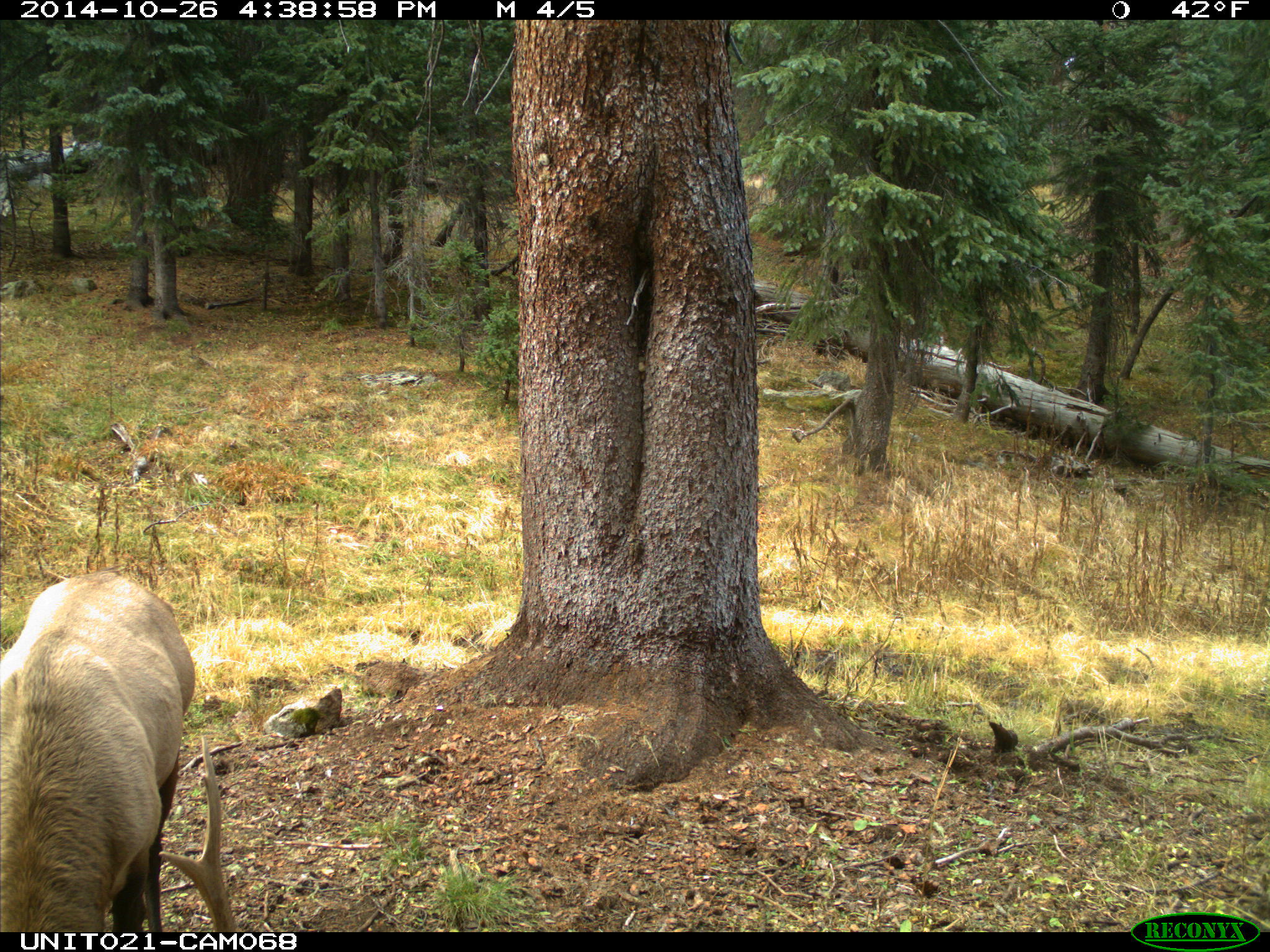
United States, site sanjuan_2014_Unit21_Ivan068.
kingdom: Animalia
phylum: Chordata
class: Mammalia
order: Artiodactyla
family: Cervidae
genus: Cervus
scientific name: Cervus elaphus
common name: red deer